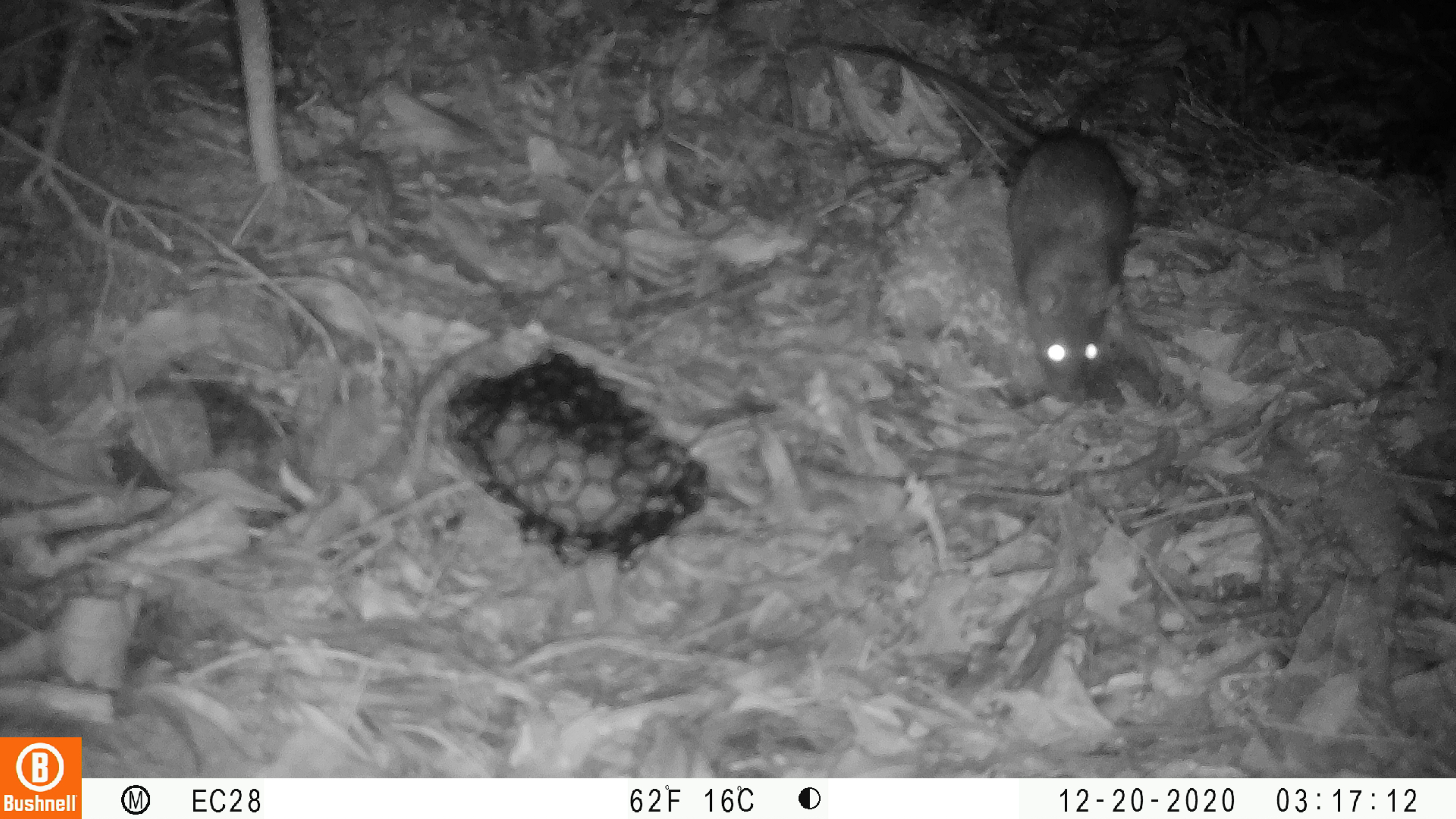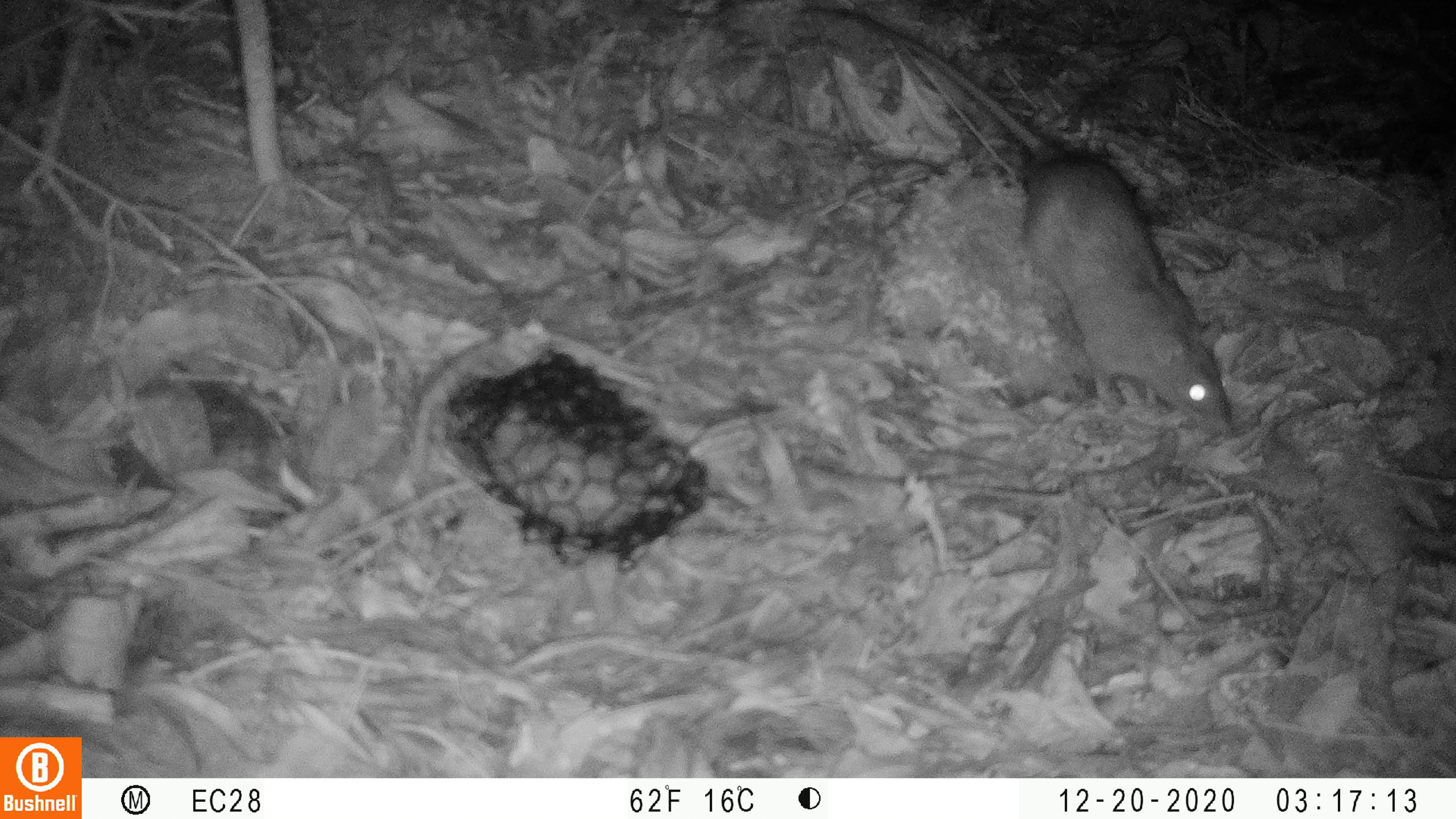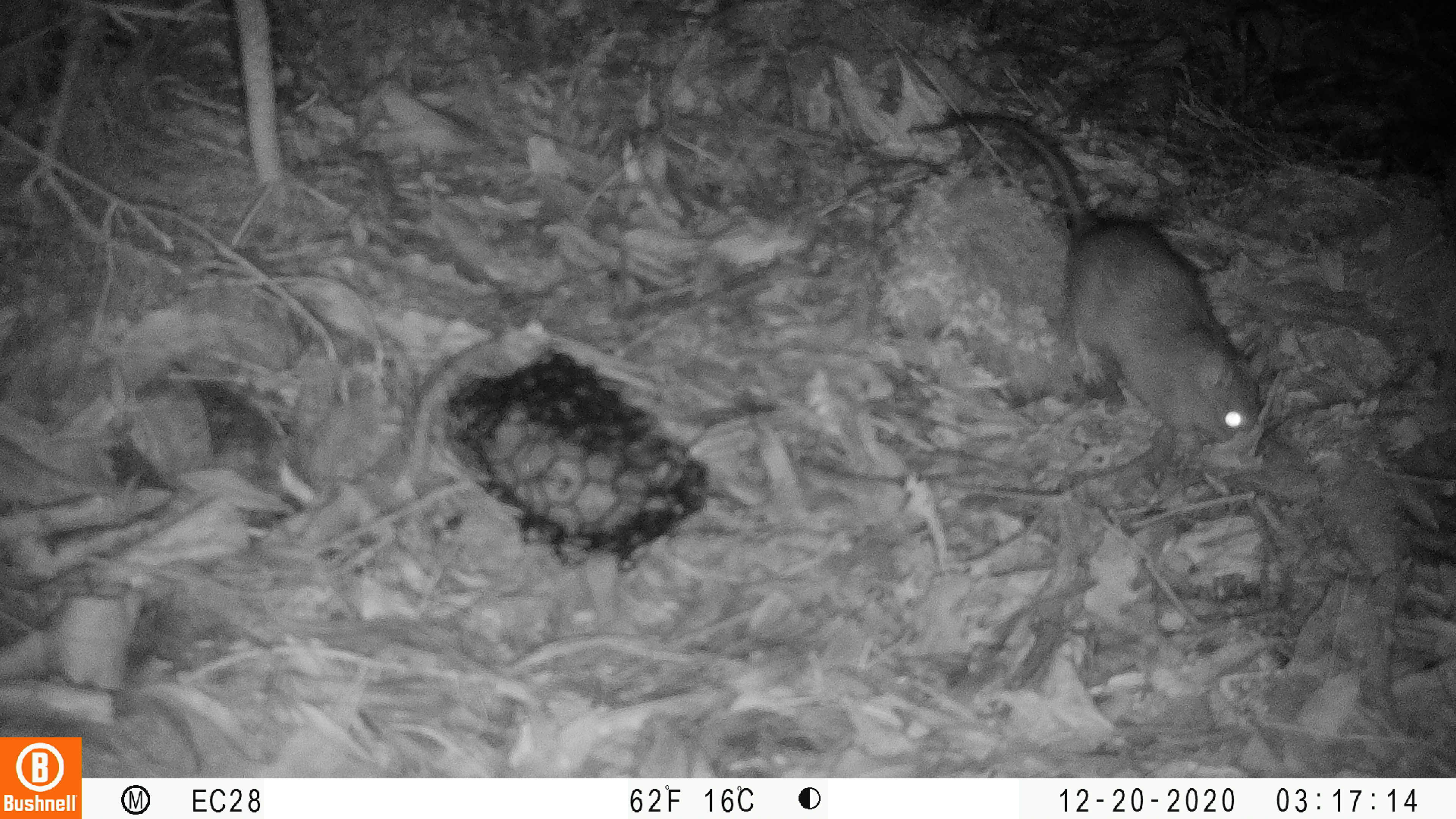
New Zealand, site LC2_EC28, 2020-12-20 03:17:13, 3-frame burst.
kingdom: Animalia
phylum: Chordata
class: Mammalia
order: Rodentia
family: Muridae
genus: Rattus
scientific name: Rattus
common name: rat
Rat (Rattus).